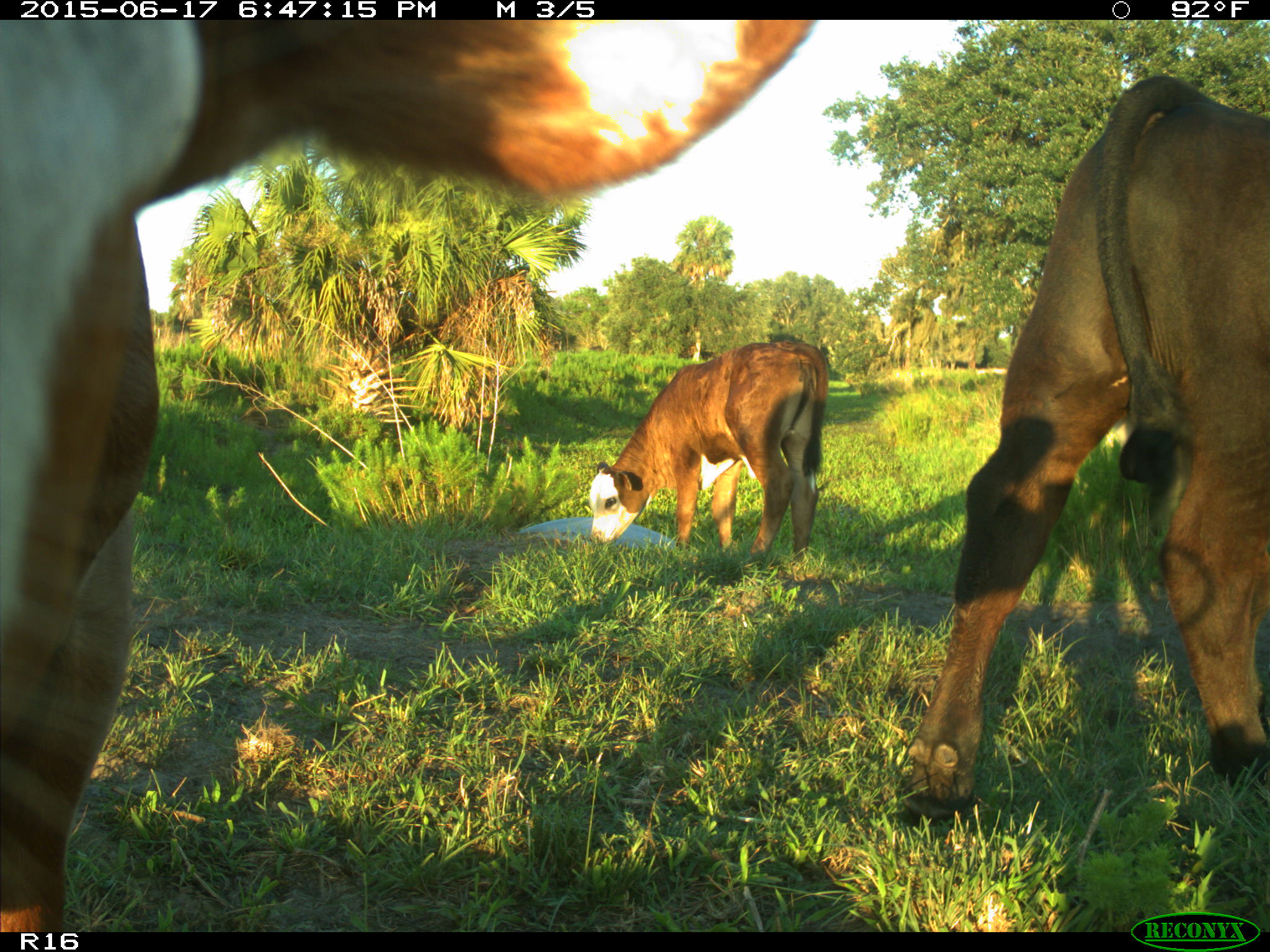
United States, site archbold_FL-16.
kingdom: Animalia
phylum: Chordata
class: Mammalia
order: Artiodactyla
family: Bovidae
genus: Bos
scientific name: Bos taurus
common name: domestic cow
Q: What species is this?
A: Bos taurus (domestic cow).